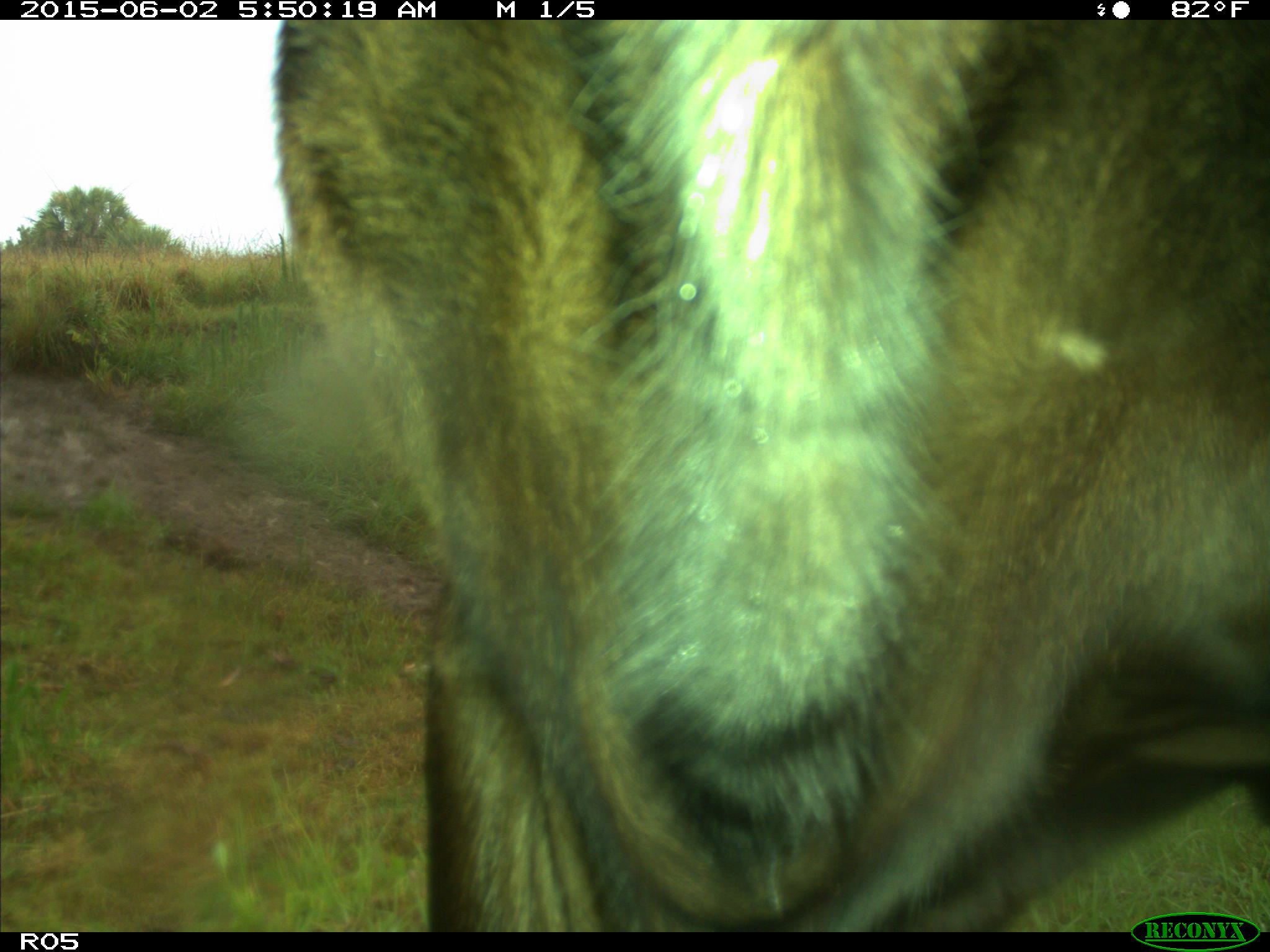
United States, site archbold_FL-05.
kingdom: Animalia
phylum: Chordata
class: Mammalia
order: Artiodactyla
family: Bovidae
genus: Bos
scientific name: Bos taurus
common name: domestic cow